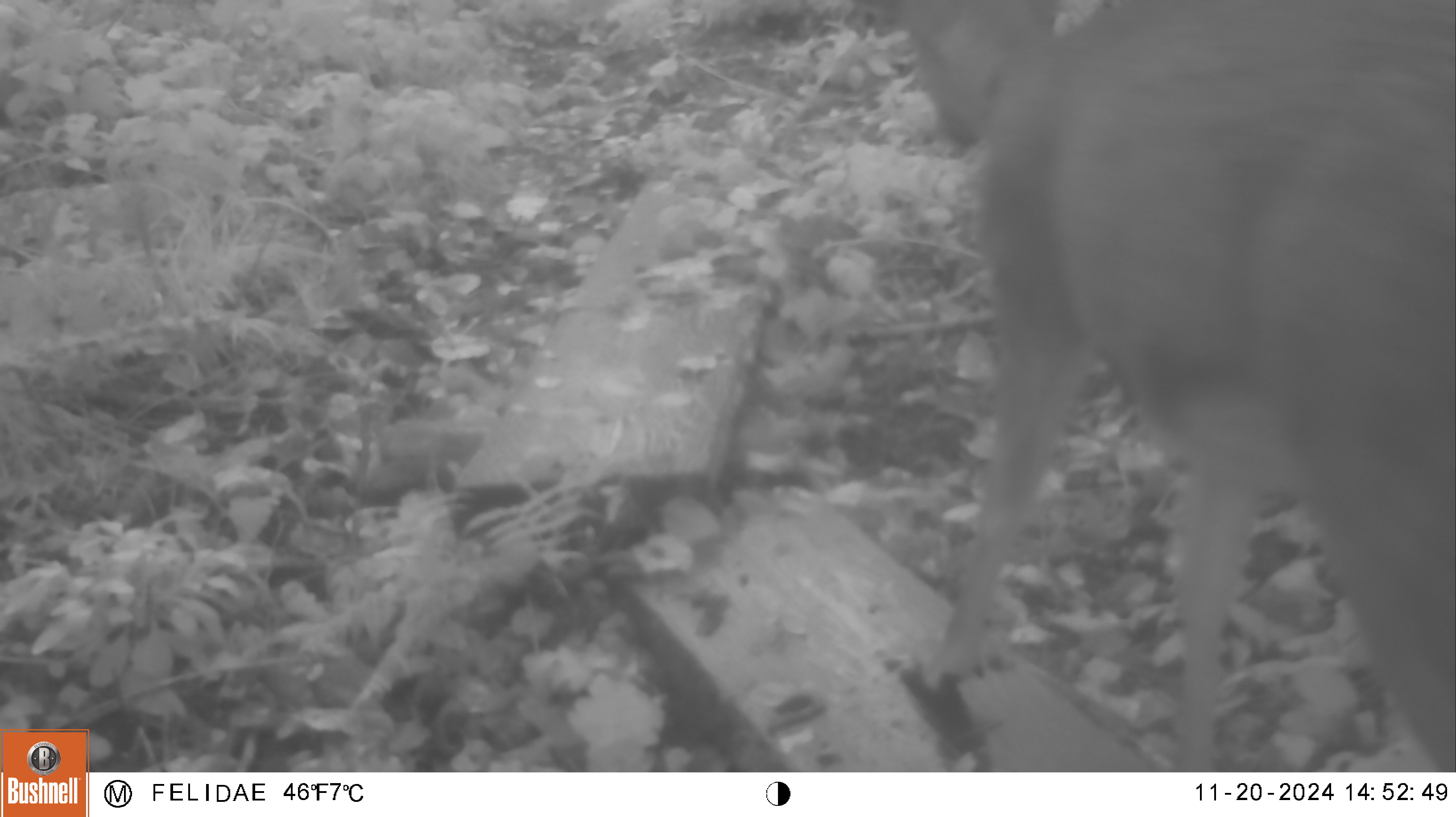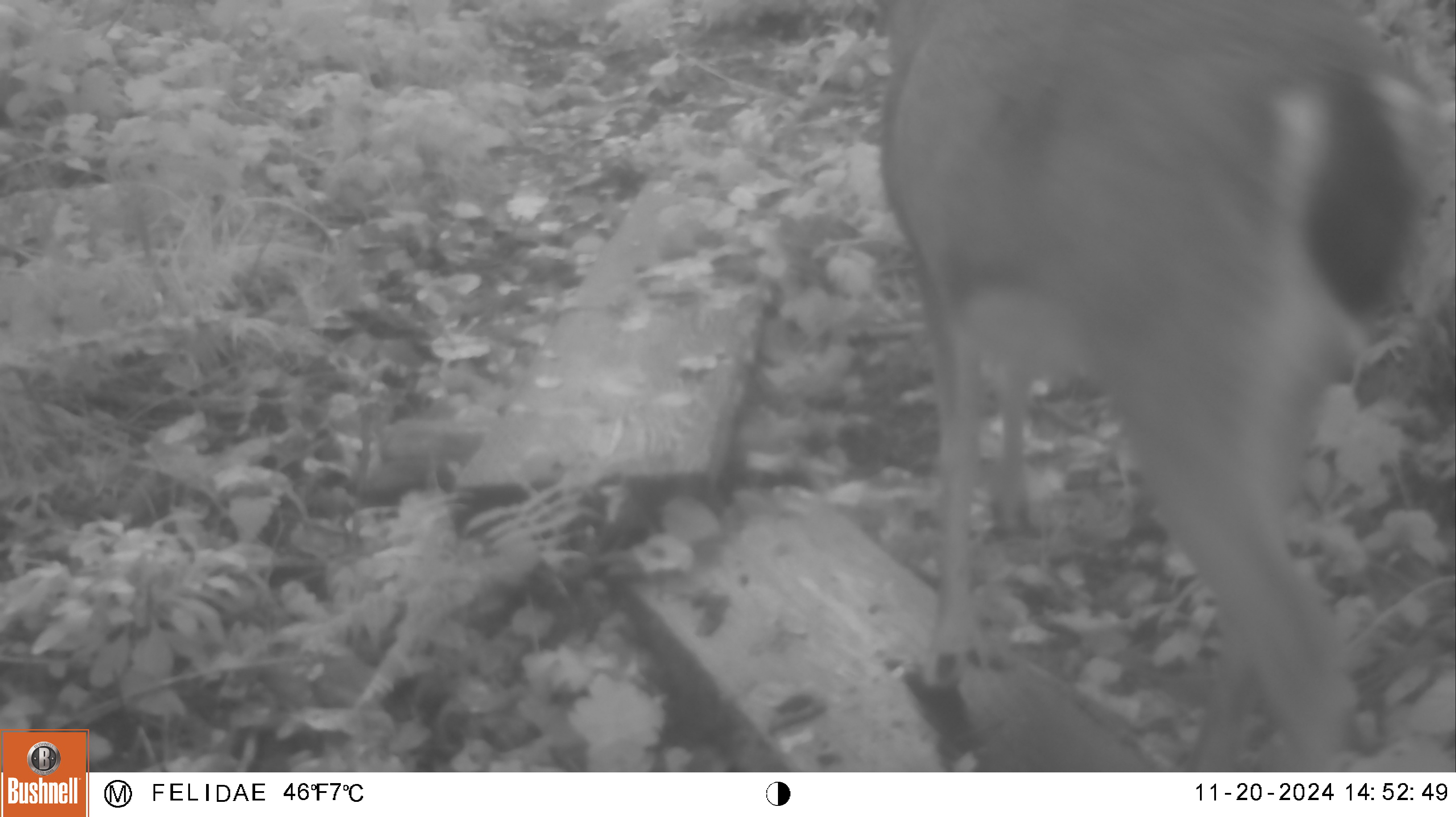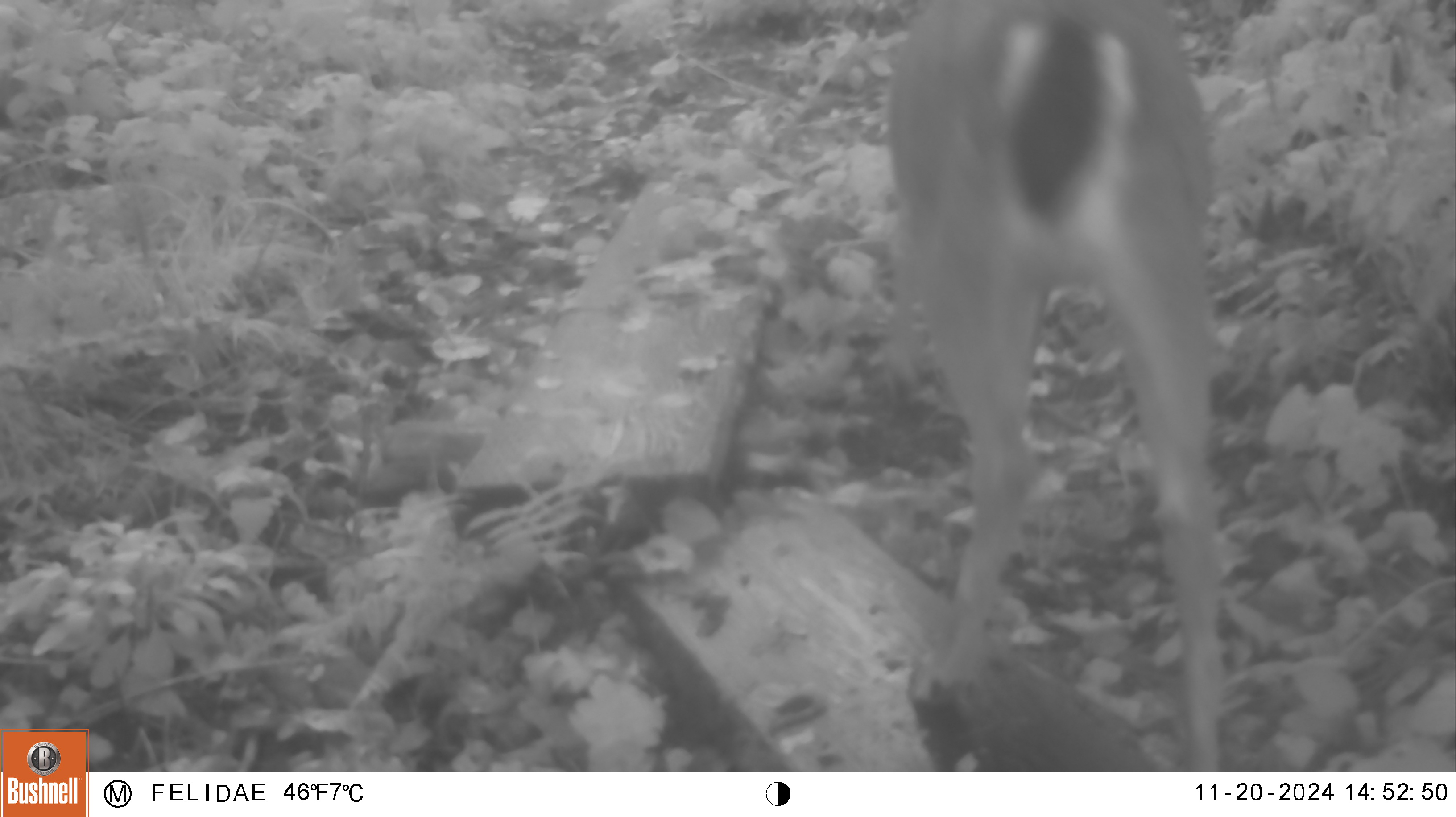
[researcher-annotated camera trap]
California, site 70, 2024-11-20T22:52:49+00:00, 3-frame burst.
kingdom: Animalia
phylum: Chordata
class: Mammalia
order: Artiodactyla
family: Cervidae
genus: Odocoileus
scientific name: Odocoileus hemionus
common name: mule deer